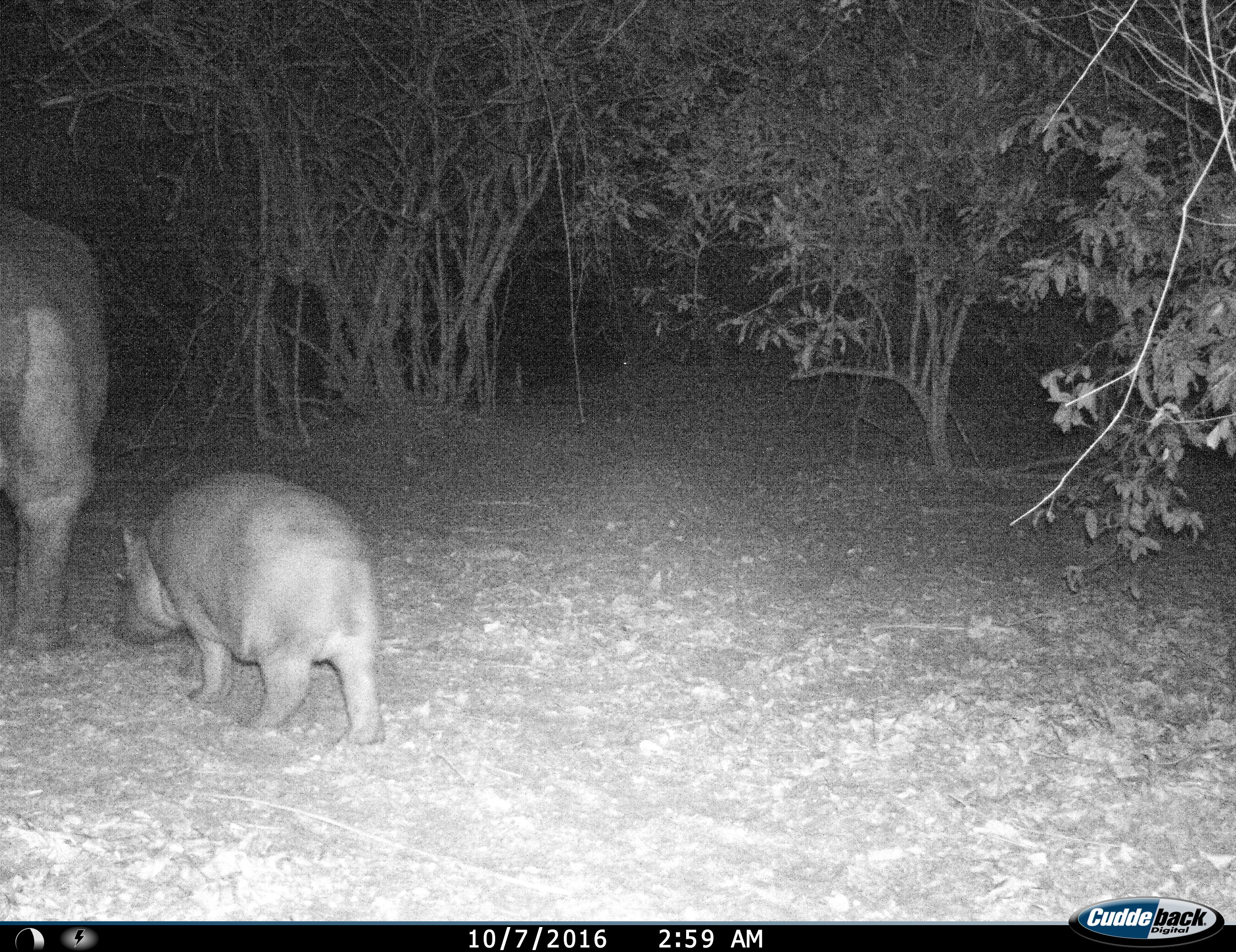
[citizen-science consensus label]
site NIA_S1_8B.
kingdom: Animalia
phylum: Chordata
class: Mammalia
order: Artiodactyla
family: Hippopotamidae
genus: Hippopotamus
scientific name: Hippopotamus amphibius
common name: hippopotamus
Hippopotamus (Hippopotamus amphibius), count 2. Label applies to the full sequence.